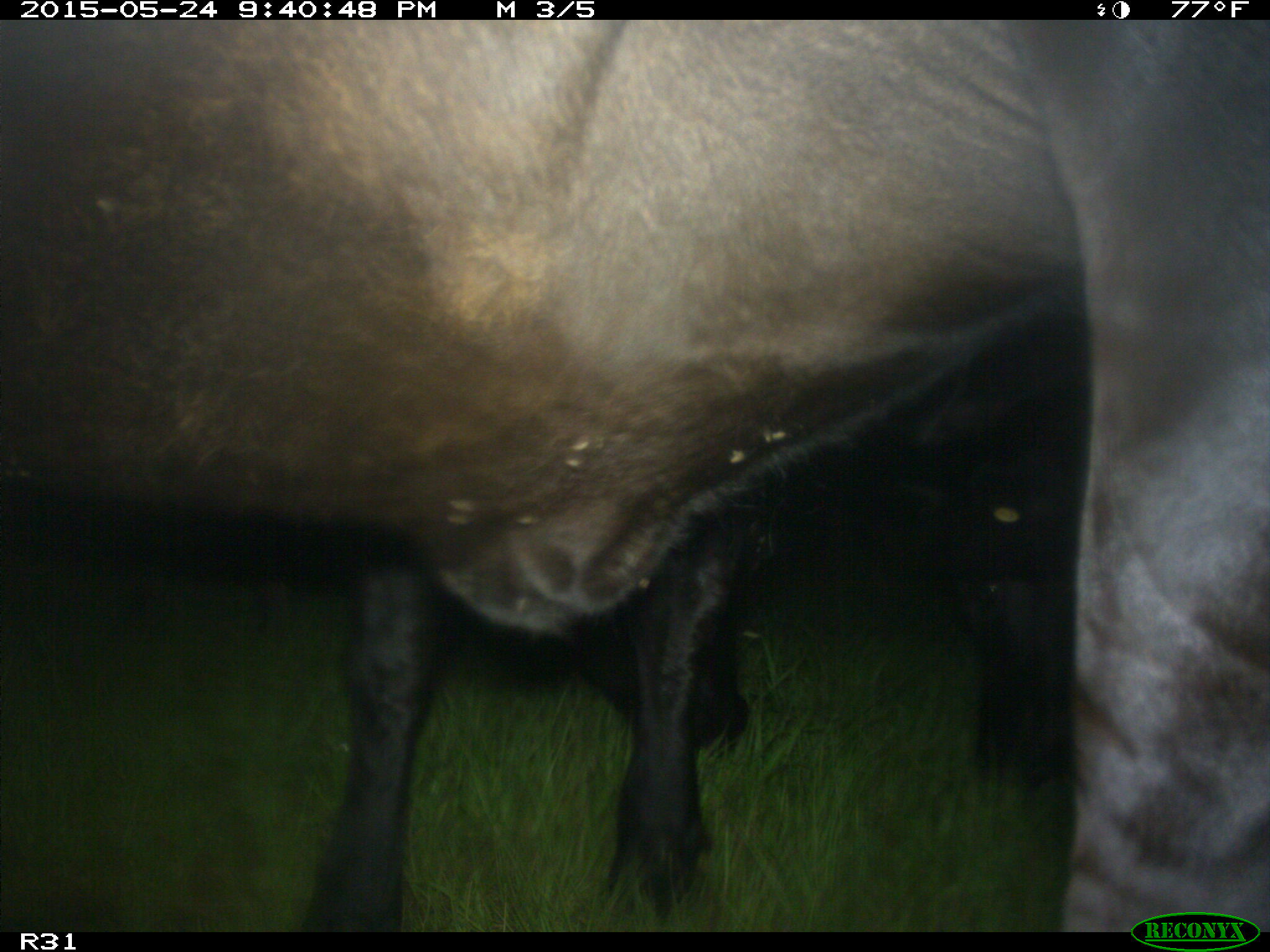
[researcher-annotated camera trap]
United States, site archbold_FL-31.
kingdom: Animalia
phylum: Chordata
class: Mammalia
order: Artiodactyla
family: Bovidae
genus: Bos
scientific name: Bos taurus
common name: domestic cow